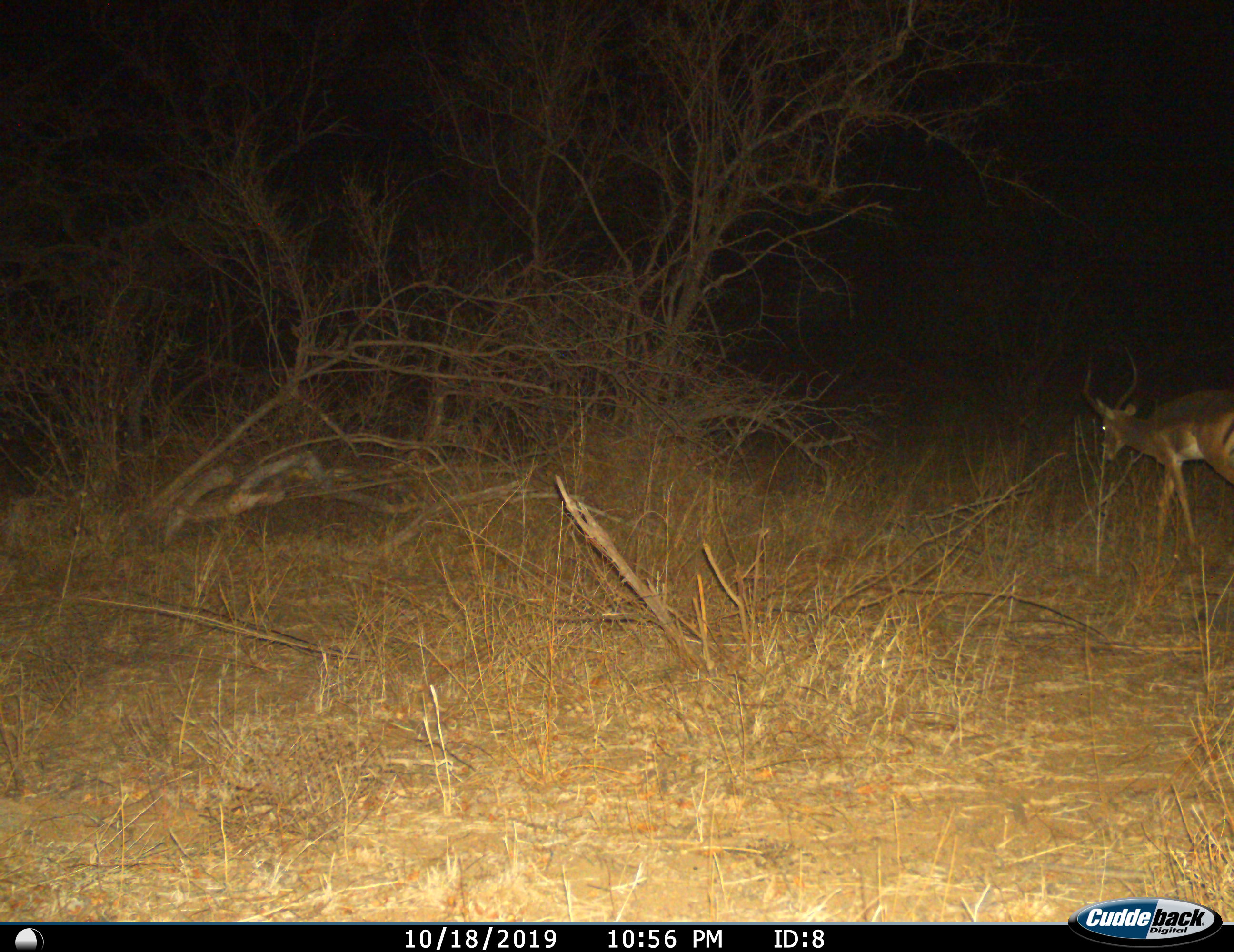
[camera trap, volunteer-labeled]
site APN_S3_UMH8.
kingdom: Animalia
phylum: Chordata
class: Mammalia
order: Artiodactyla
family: Bovidae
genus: Aepyceros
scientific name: Aepyceros melampus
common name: impala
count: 1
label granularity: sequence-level